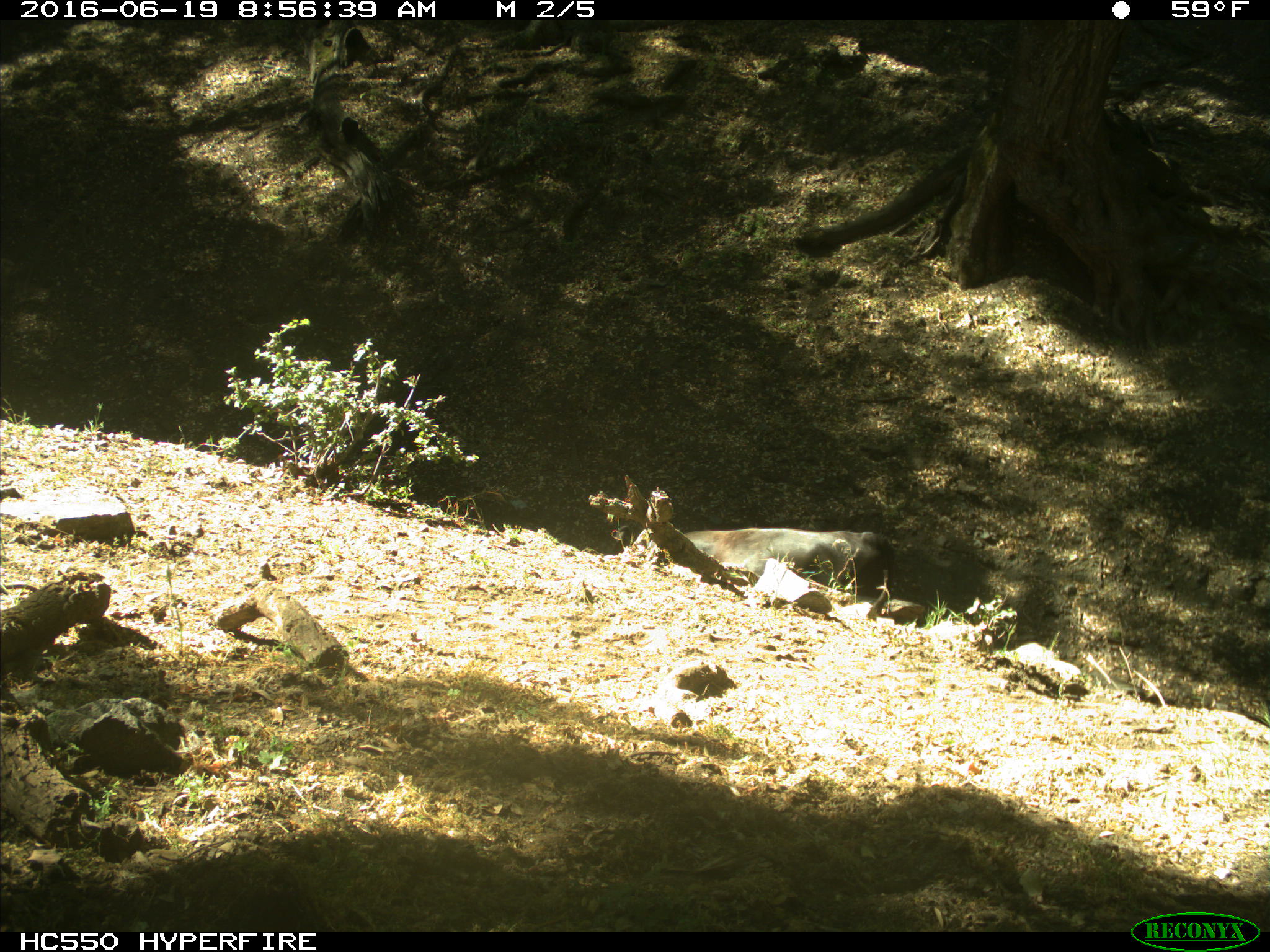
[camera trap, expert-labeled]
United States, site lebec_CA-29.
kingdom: Animalia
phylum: Chordata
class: Mammalia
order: Artiodactyla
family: Bovidae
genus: Bos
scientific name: Bos taurus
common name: domestic cow